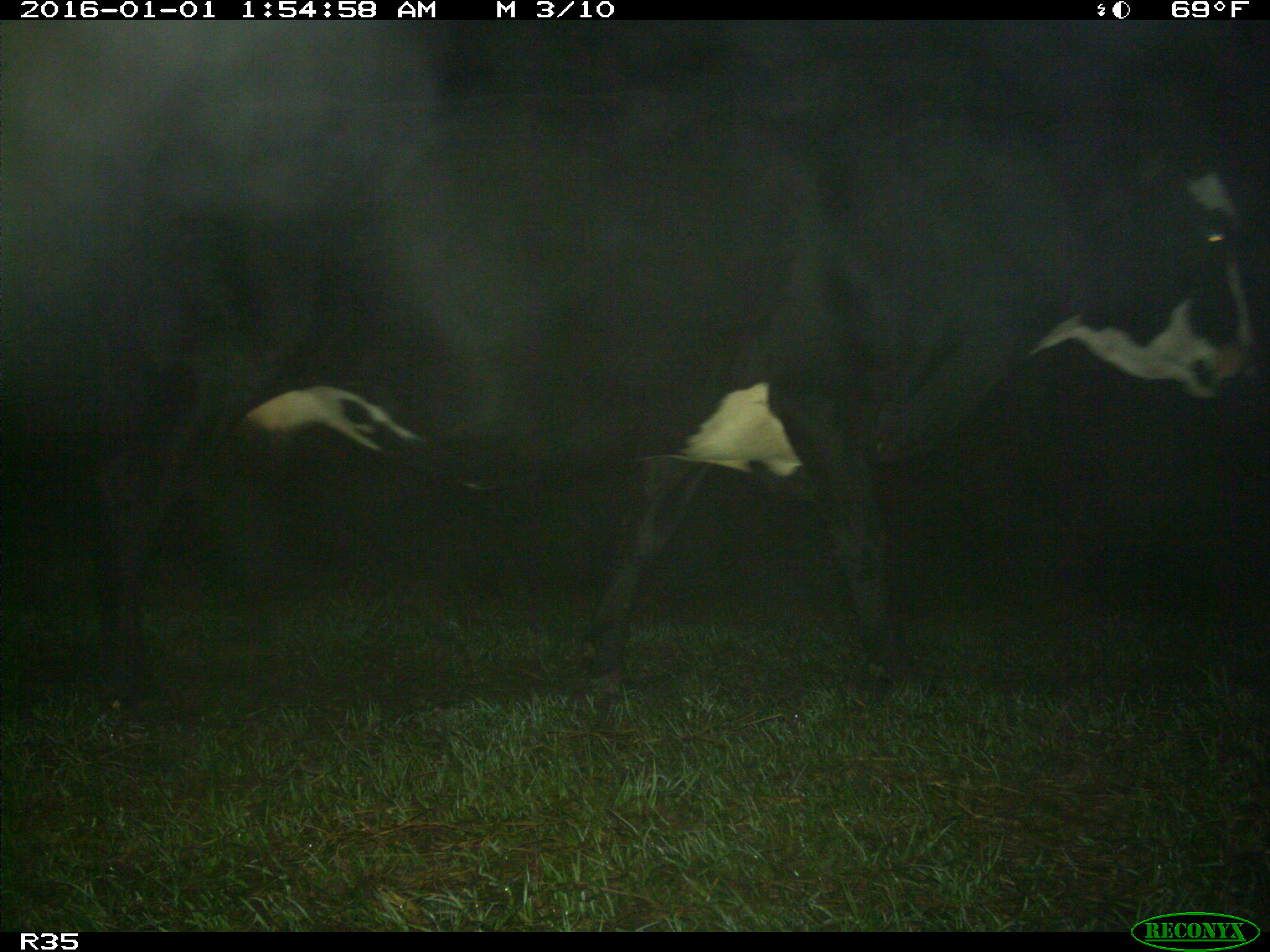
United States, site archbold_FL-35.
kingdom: Animalia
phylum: Chordata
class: Mammalia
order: Artiodactyla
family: Bovidae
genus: Bos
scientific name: Bos taurus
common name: domestic cow